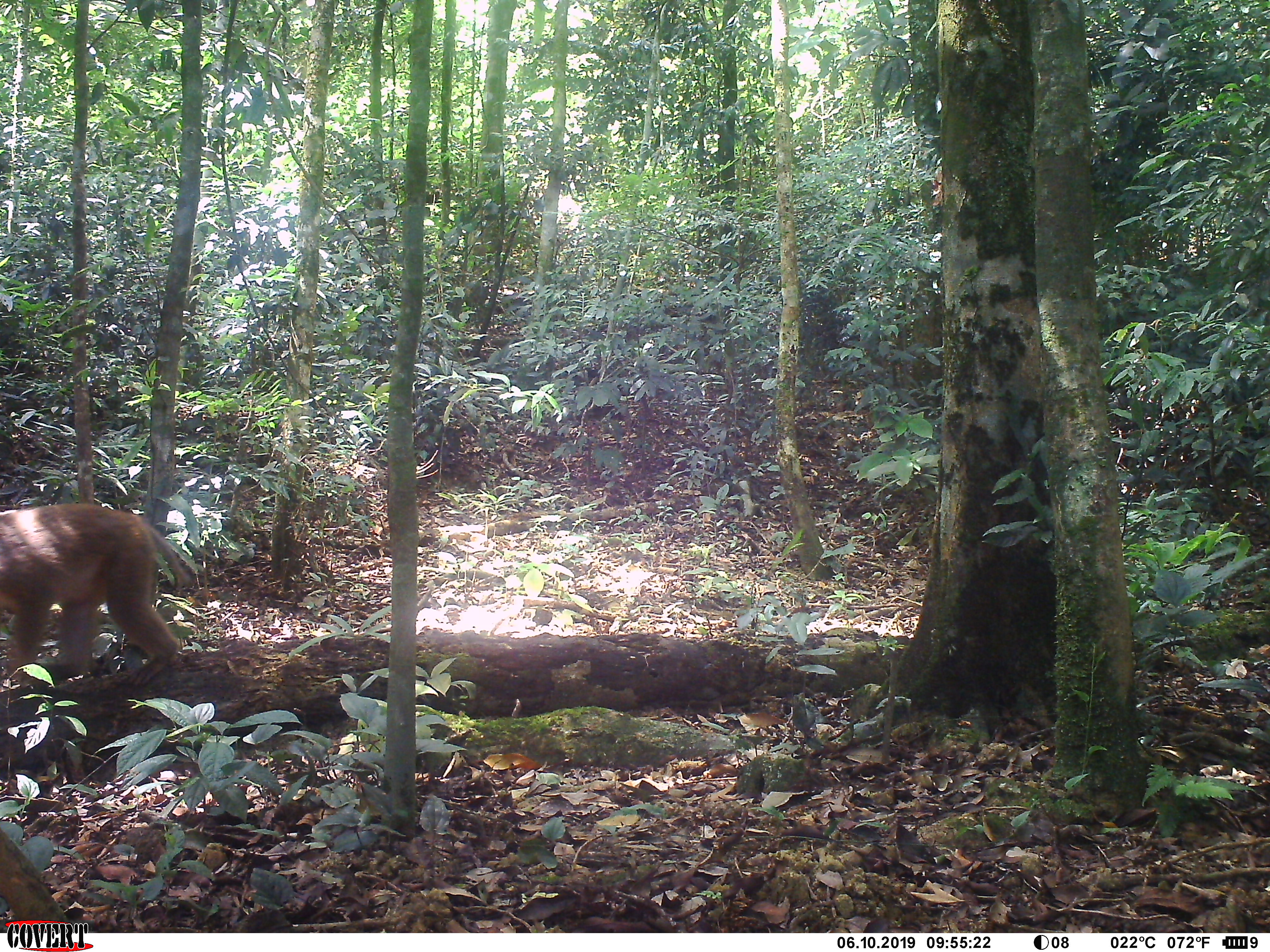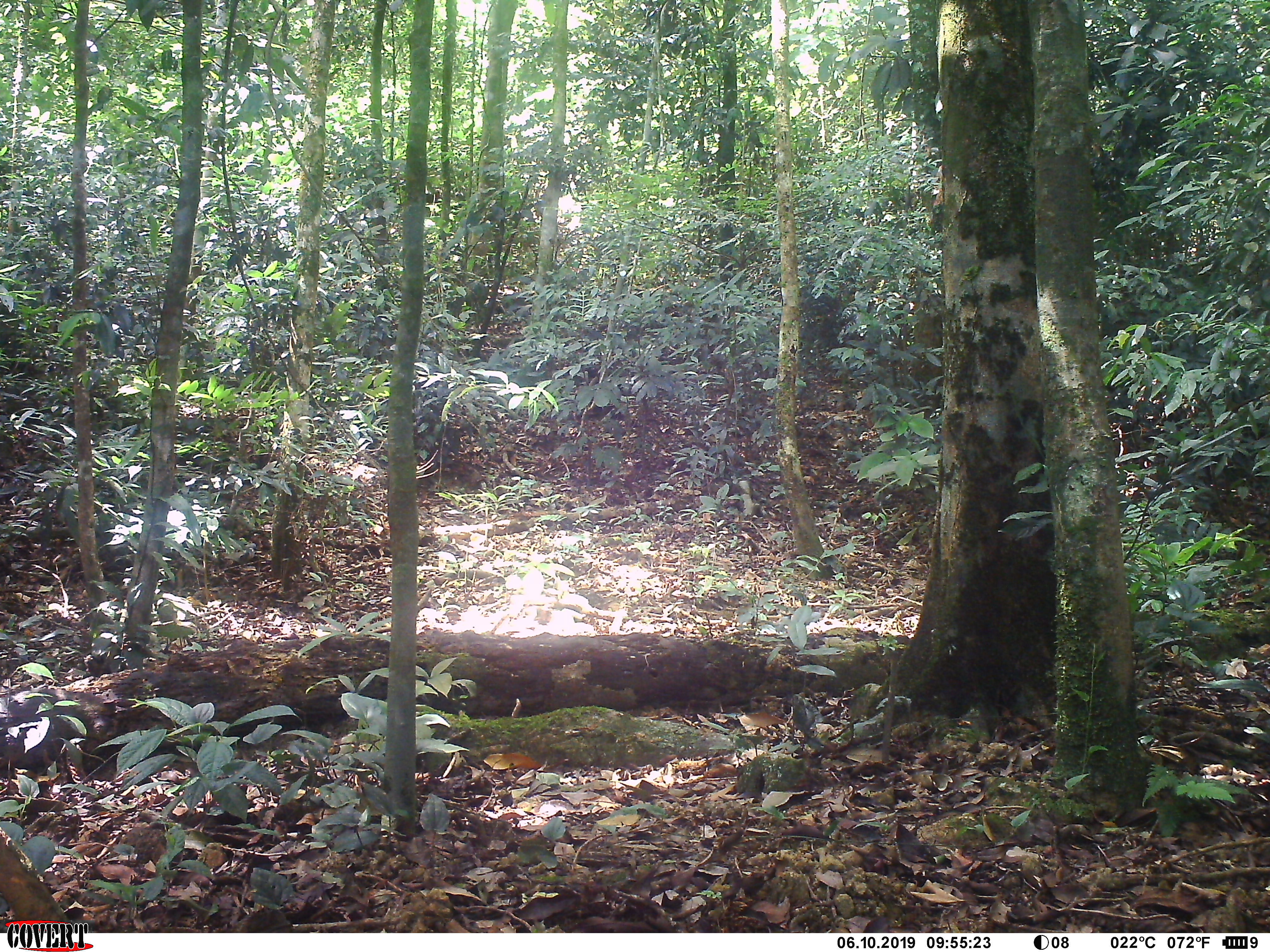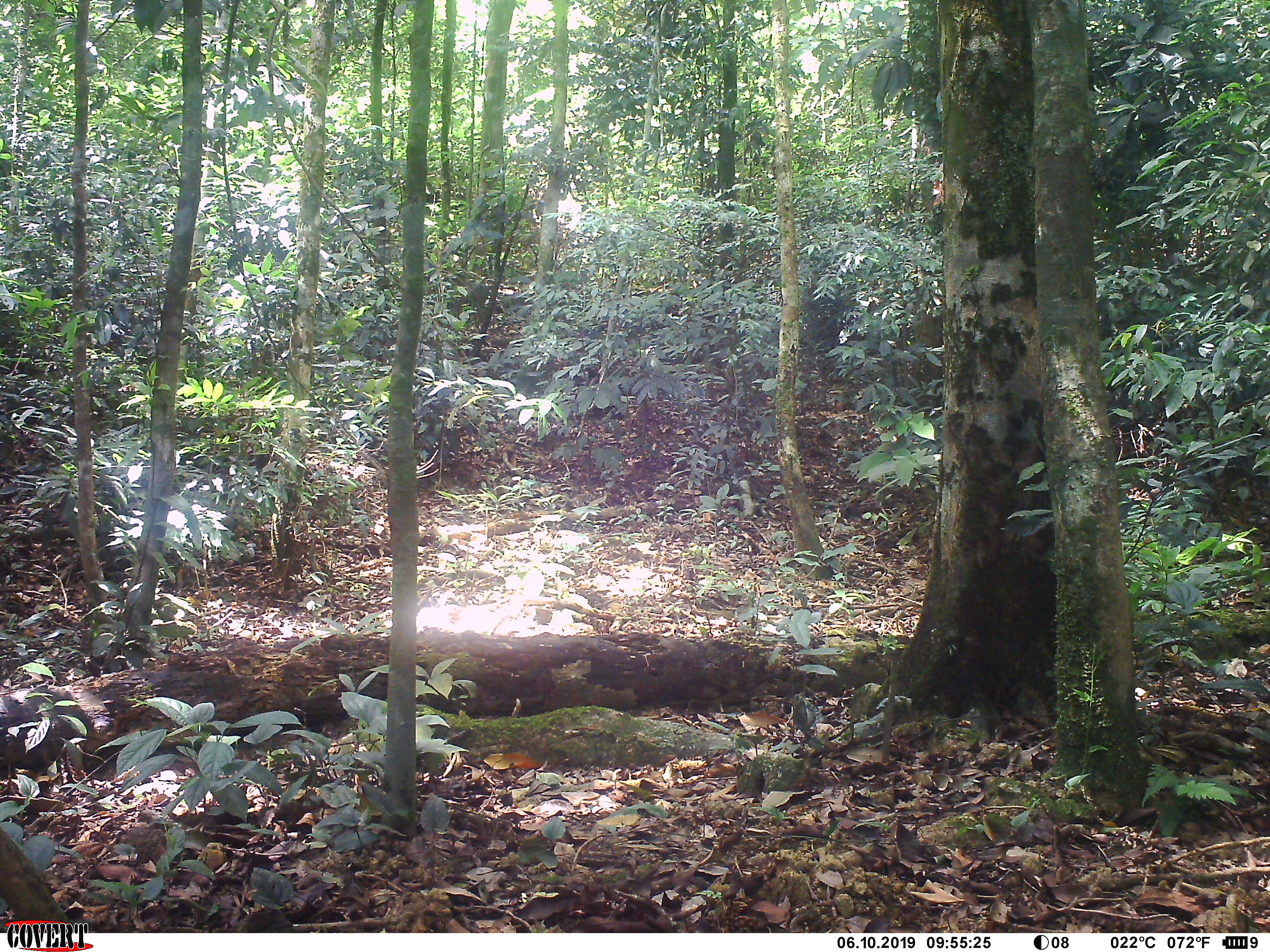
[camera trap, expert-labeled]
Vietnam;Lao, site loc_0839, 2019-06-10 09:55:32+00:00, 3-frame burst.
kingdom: Animalia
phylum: Chordata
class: Mammalia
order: Primates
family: Cercopithecidae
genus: Macaca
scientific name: Macaca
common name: macaque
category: macaque not stump tailed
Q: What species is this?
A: Macaque not stump tailed (macaque) (Macaca).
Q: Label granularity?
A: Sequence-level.